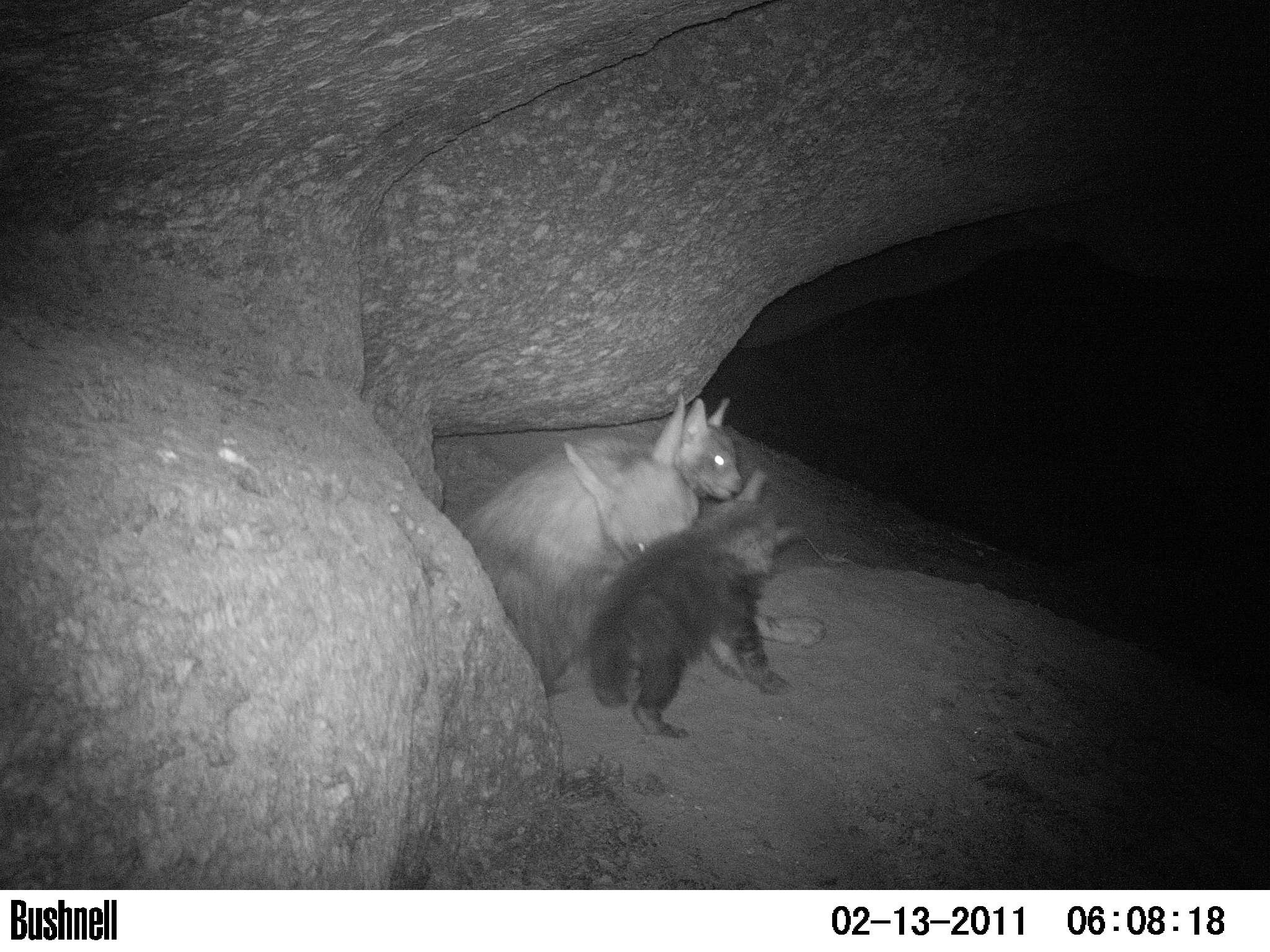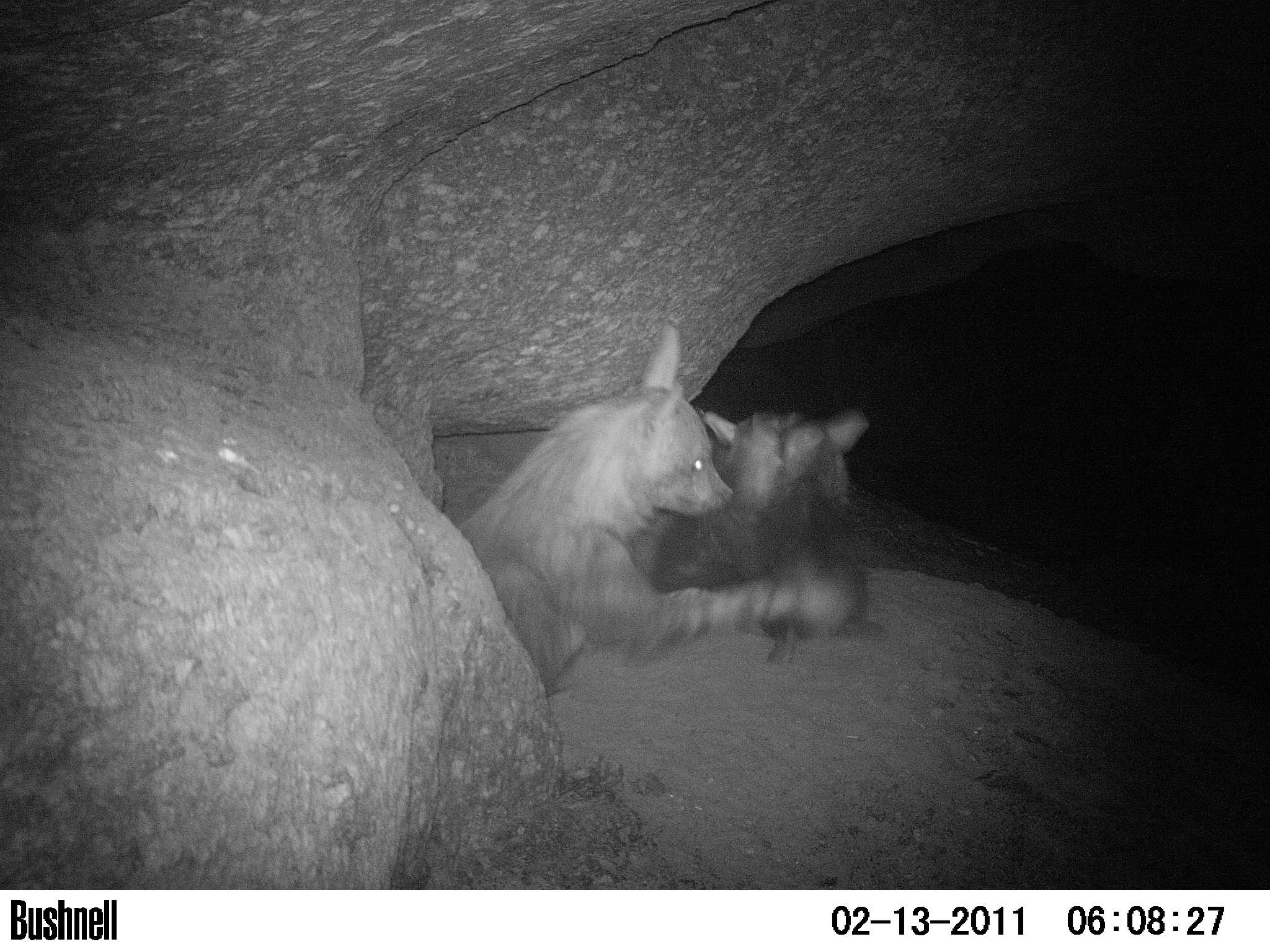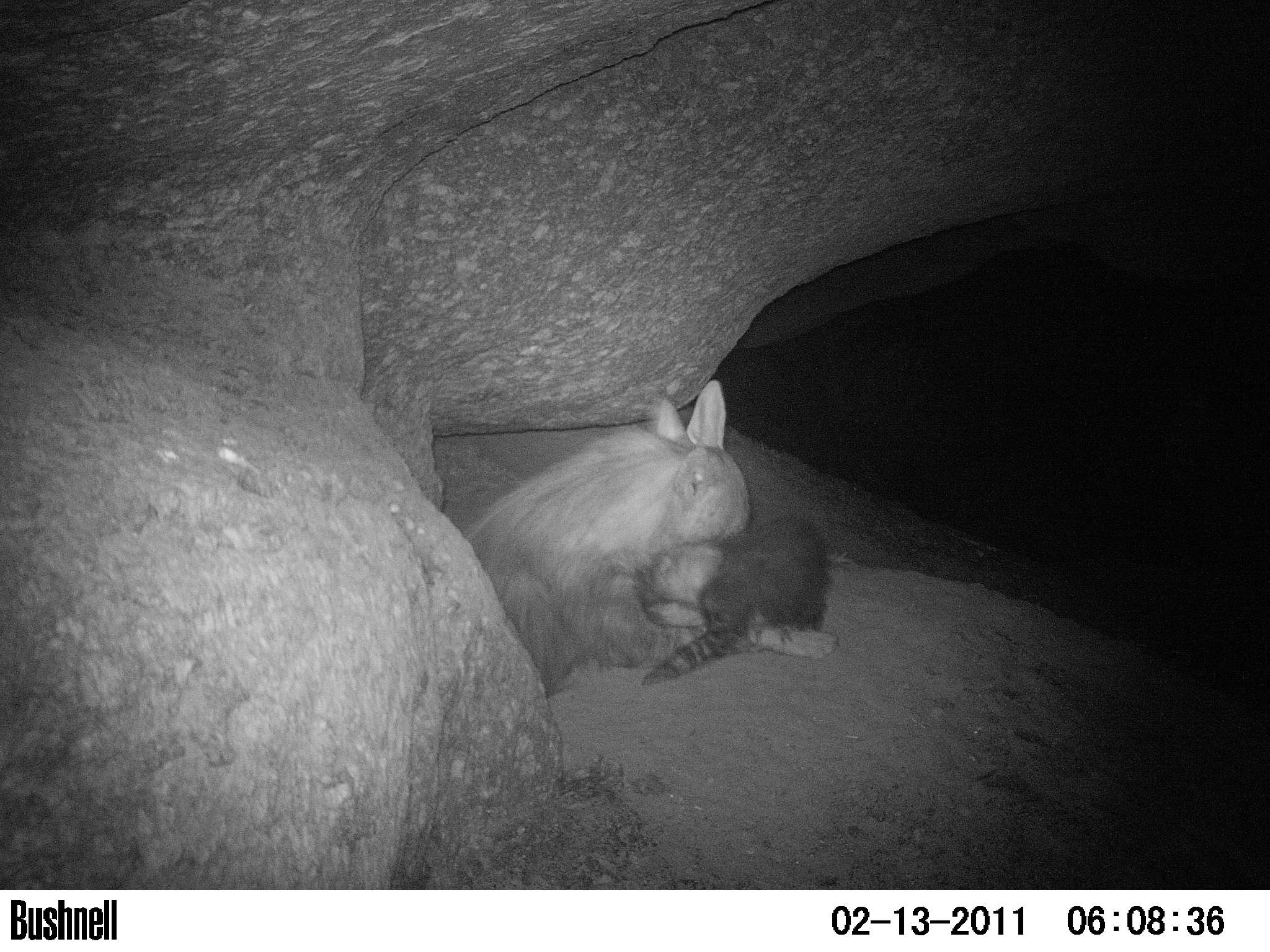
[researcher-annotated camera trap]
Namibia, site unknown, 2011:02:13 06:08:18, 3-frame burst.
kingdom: Animalia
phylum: Chordata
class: Mammalia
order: Carnivora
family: Hyaenidae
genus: Parahyaena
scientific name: Parahyaena brunnea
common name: brown hyena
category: hyaena brunnea